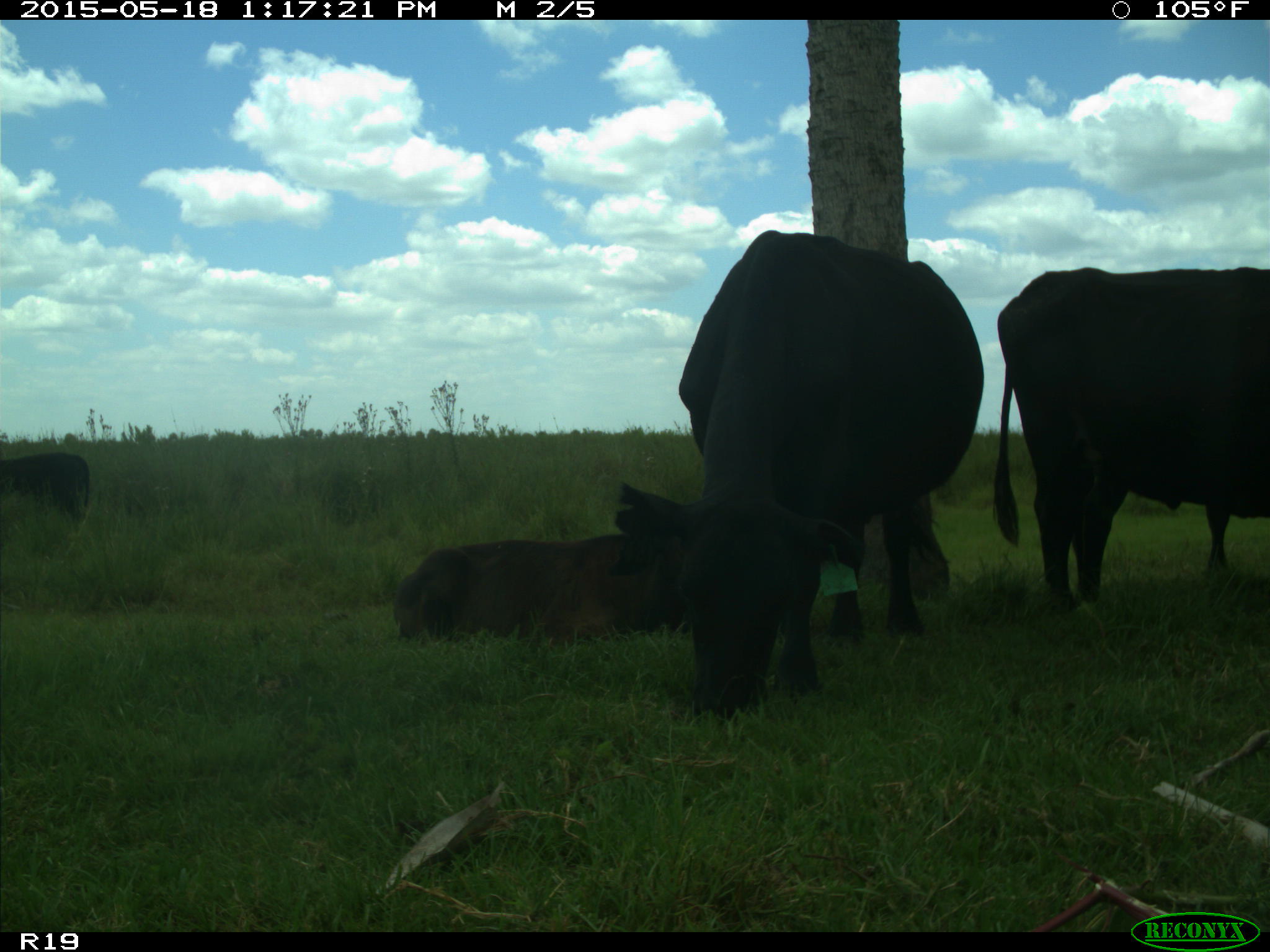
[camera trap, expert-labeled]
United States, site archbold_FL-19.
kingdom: Animalia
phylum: Chordata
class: Mammalia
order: Artiodactyla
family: Bovidae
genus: Bos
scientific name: Bos taurus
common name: domestic cow